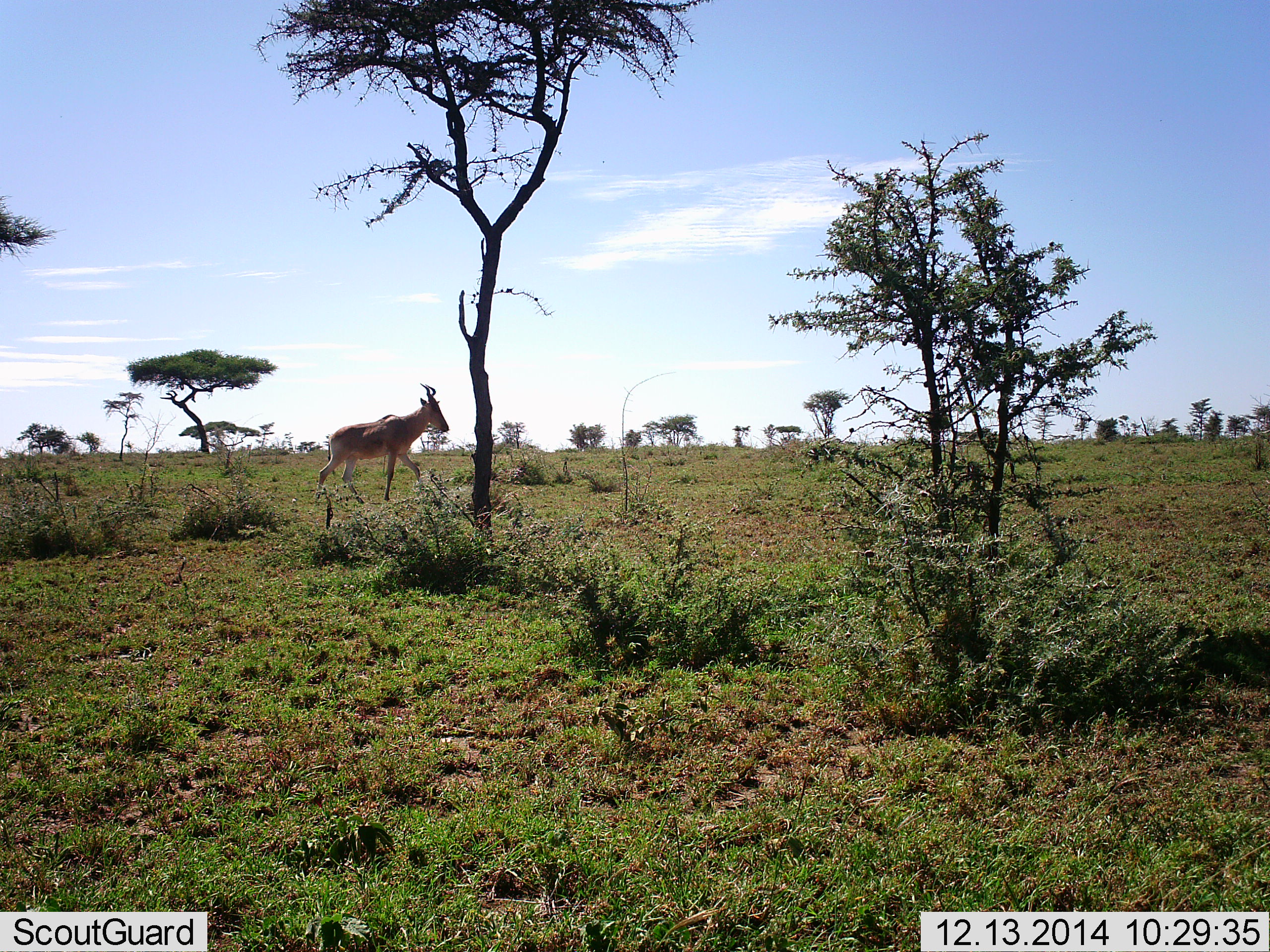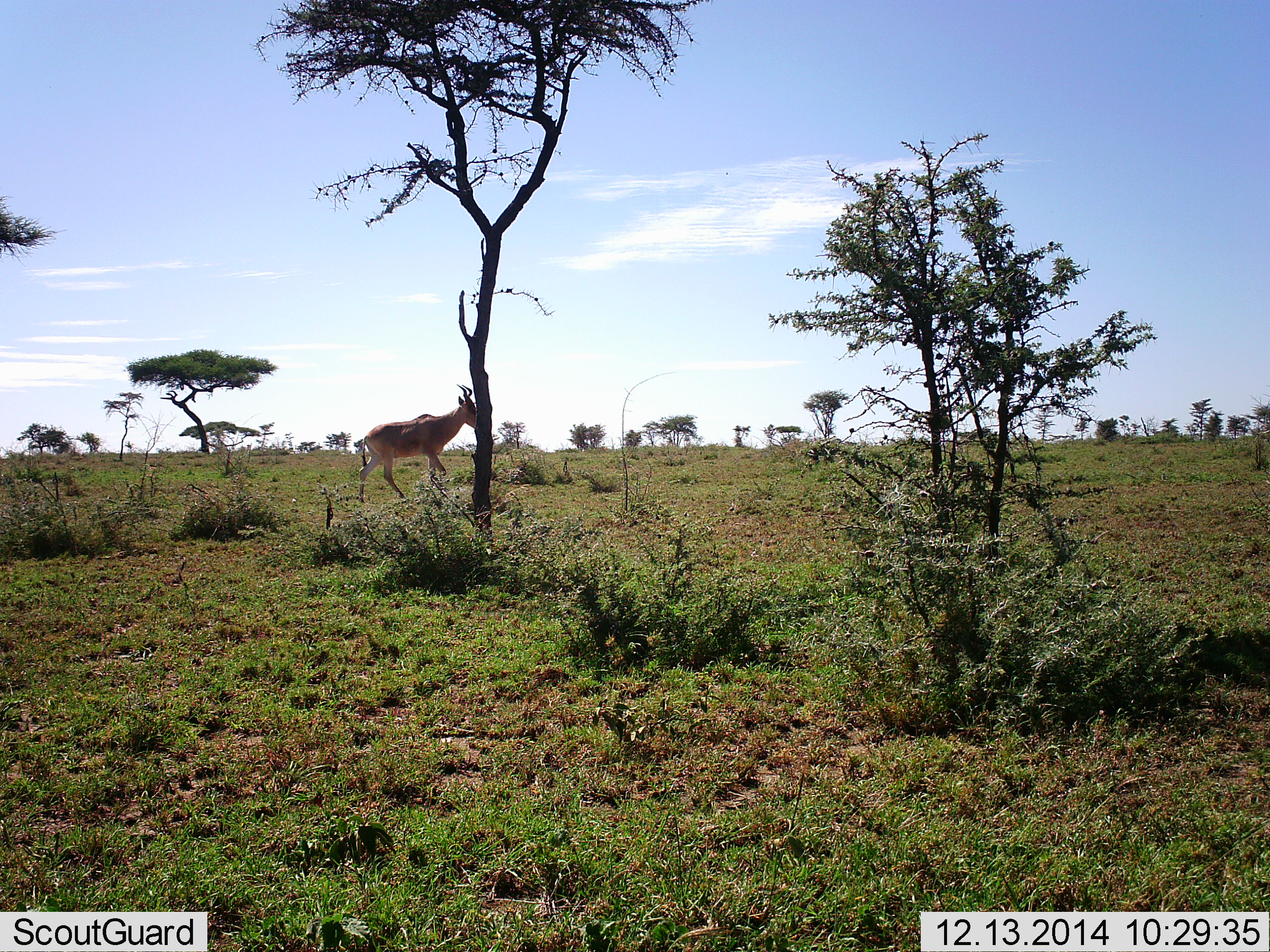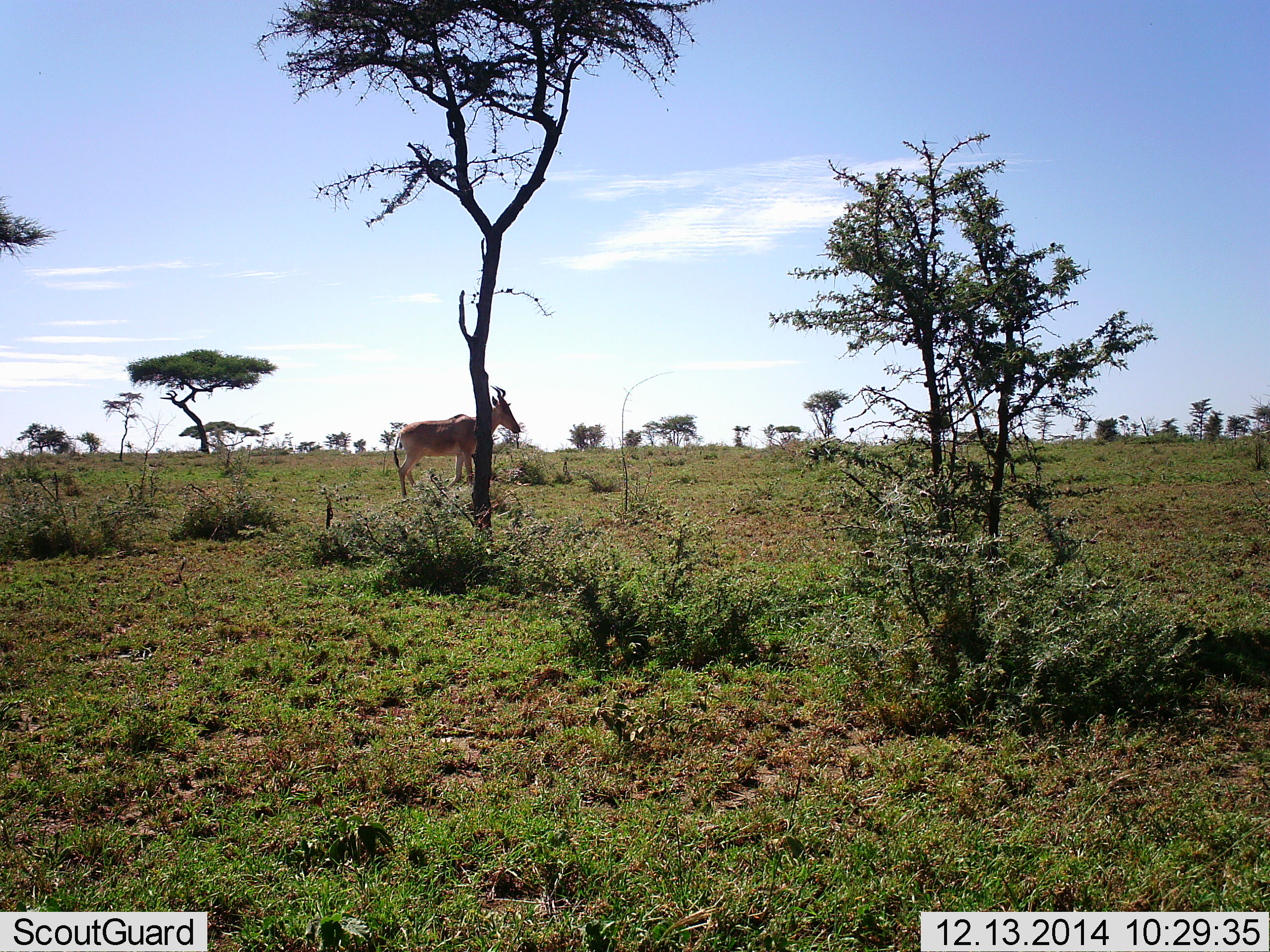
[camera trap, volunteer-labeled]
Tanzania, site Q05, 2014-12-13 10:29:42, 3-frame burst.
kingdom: Animalia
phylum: Chordata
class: Mammalia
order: Artiodactyla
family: Bovidae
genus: Alcelaphus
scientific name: Alcelaphus buselaphus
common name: hartebeest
Hartebeest (Alcelaphus buselaphus), count 1. Behavior (volunteer vote fractions): standing 10%, resting 0%, moving 90%, interacting 0%. Young present (vote fraction): 0%. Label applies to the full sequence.